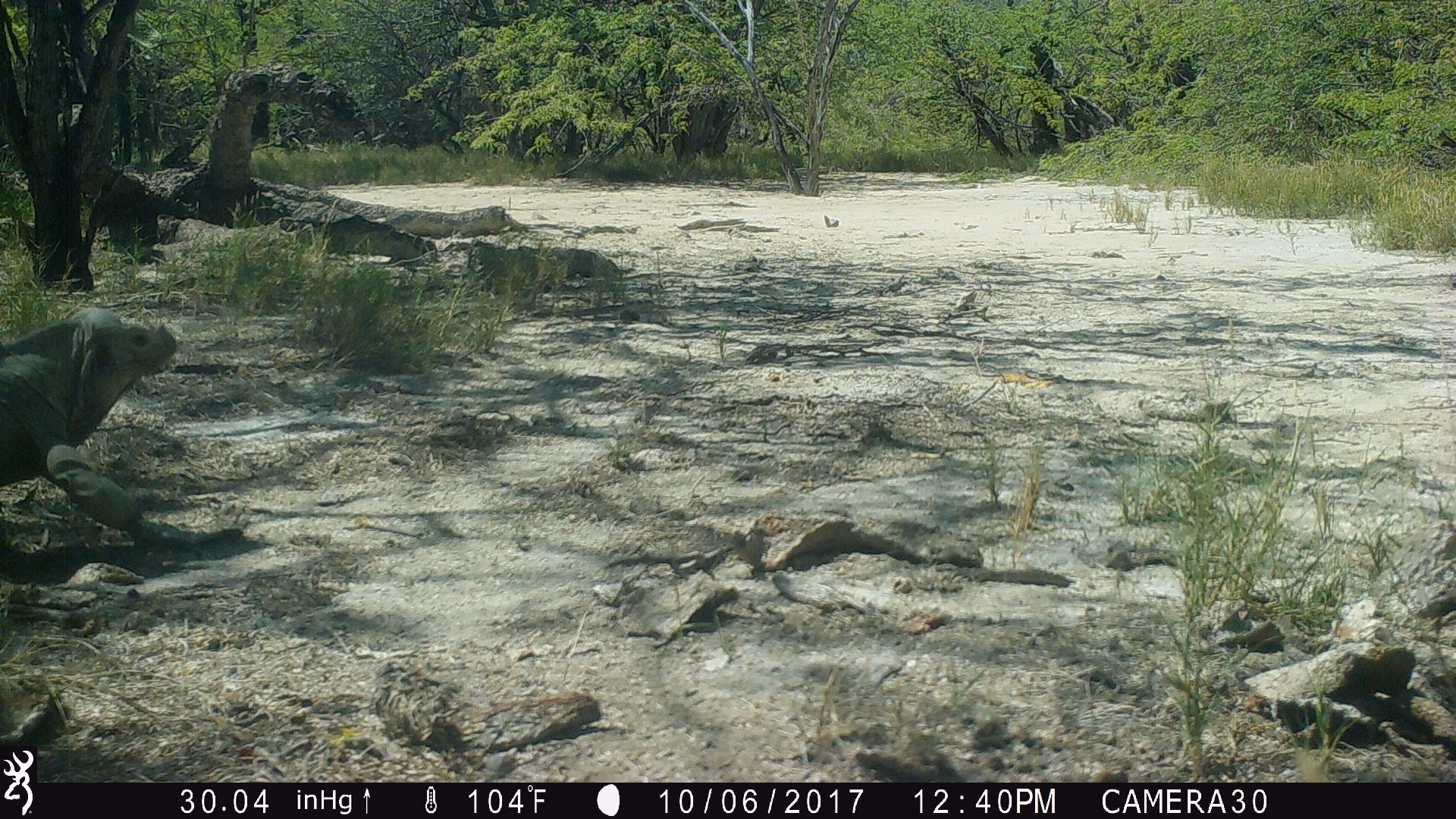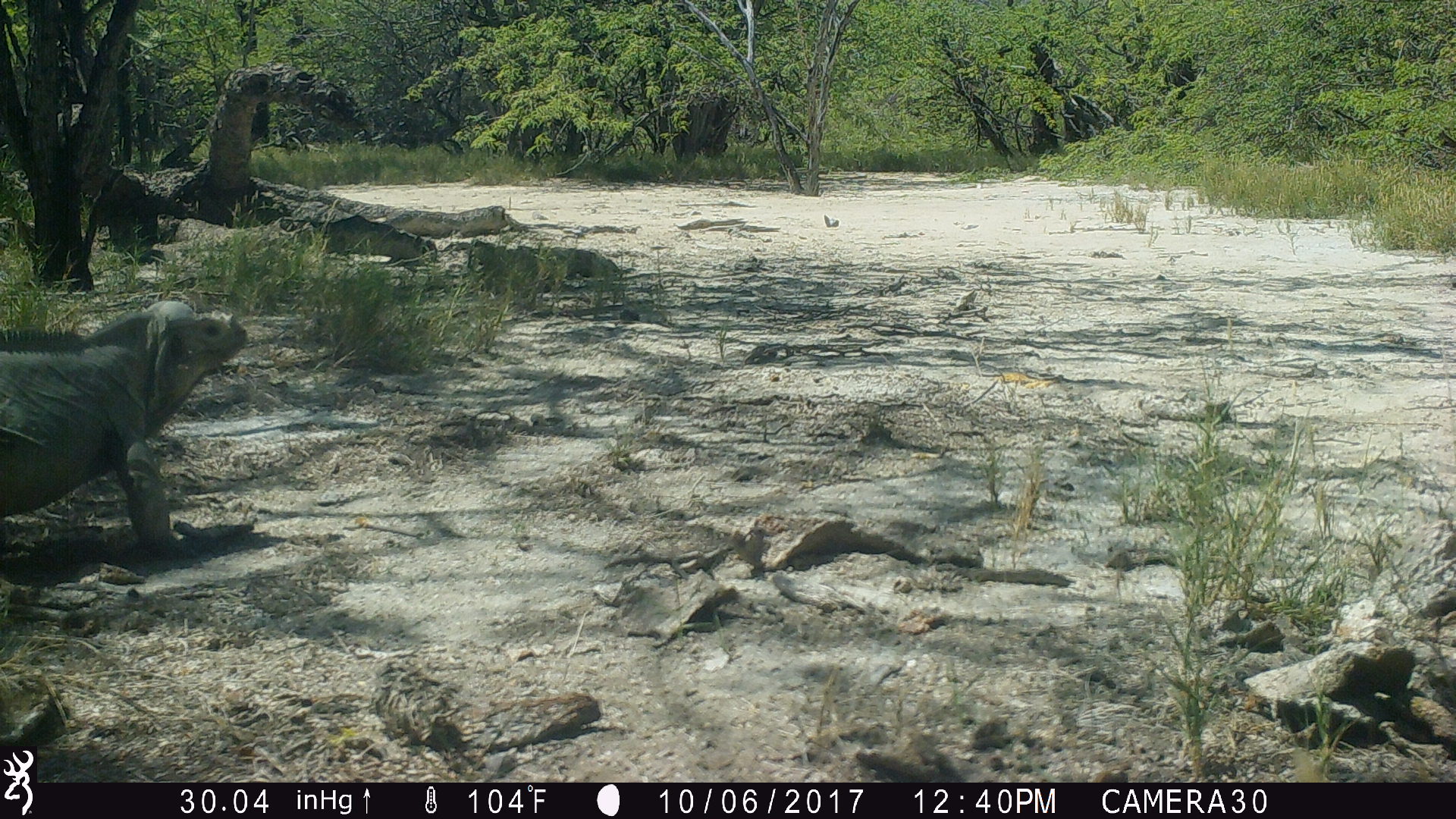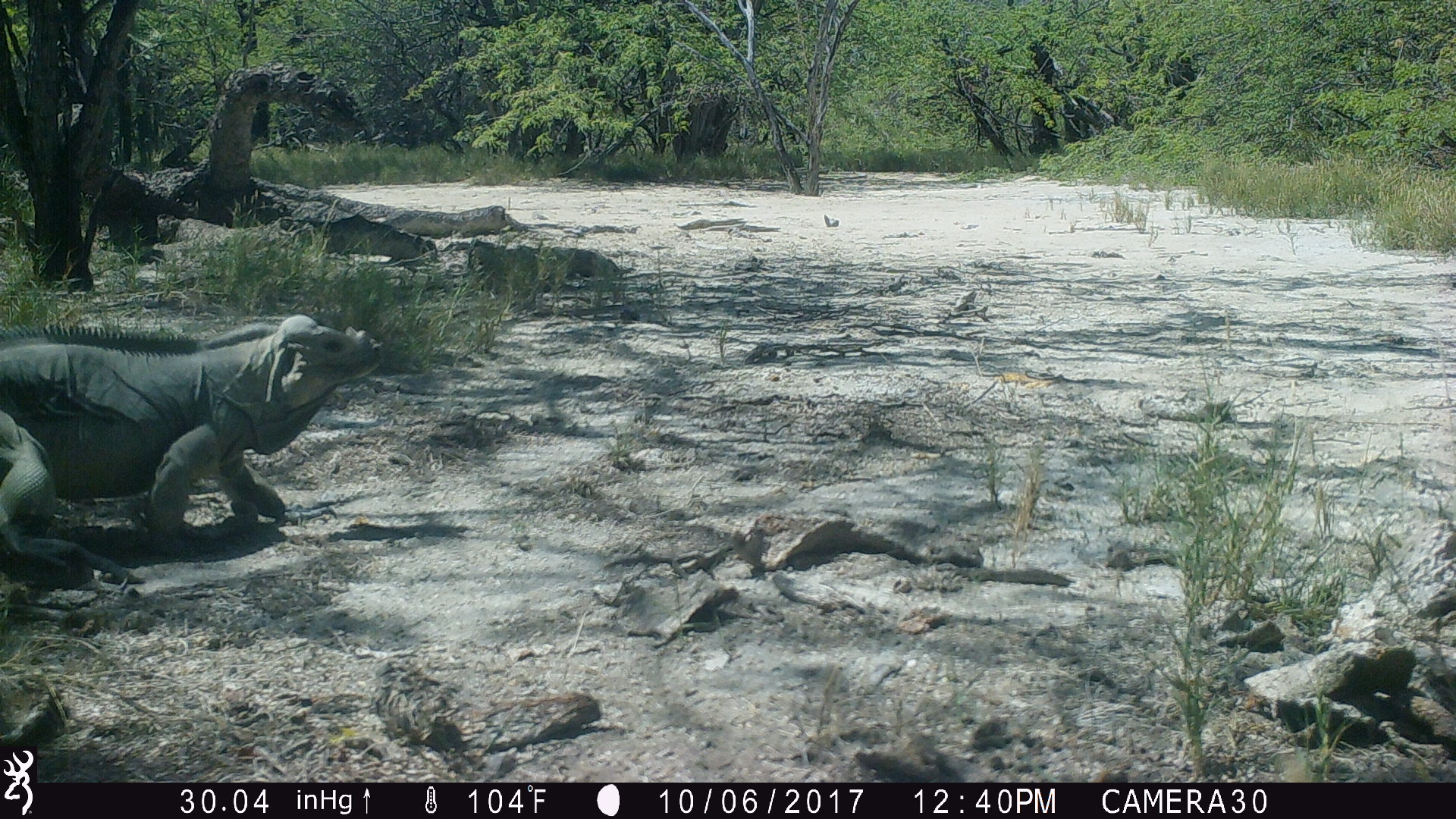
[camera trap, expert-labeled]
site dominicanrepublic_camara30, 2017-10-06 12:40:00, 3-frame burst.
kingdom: Animalia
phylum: Chordata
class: Reptilia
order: Squamata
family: Iguanidae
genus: Iguana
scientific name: Iguana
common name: typical iguanas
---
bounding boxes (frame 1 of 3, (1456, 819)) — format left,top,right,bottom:
iguana: 0,296,250,565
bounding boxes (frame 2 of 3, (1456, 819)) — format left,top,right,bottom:
iguana: 0,300,250,564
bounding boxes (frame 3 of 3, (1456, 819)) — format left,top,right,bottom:
iguana: 0,312,384,554